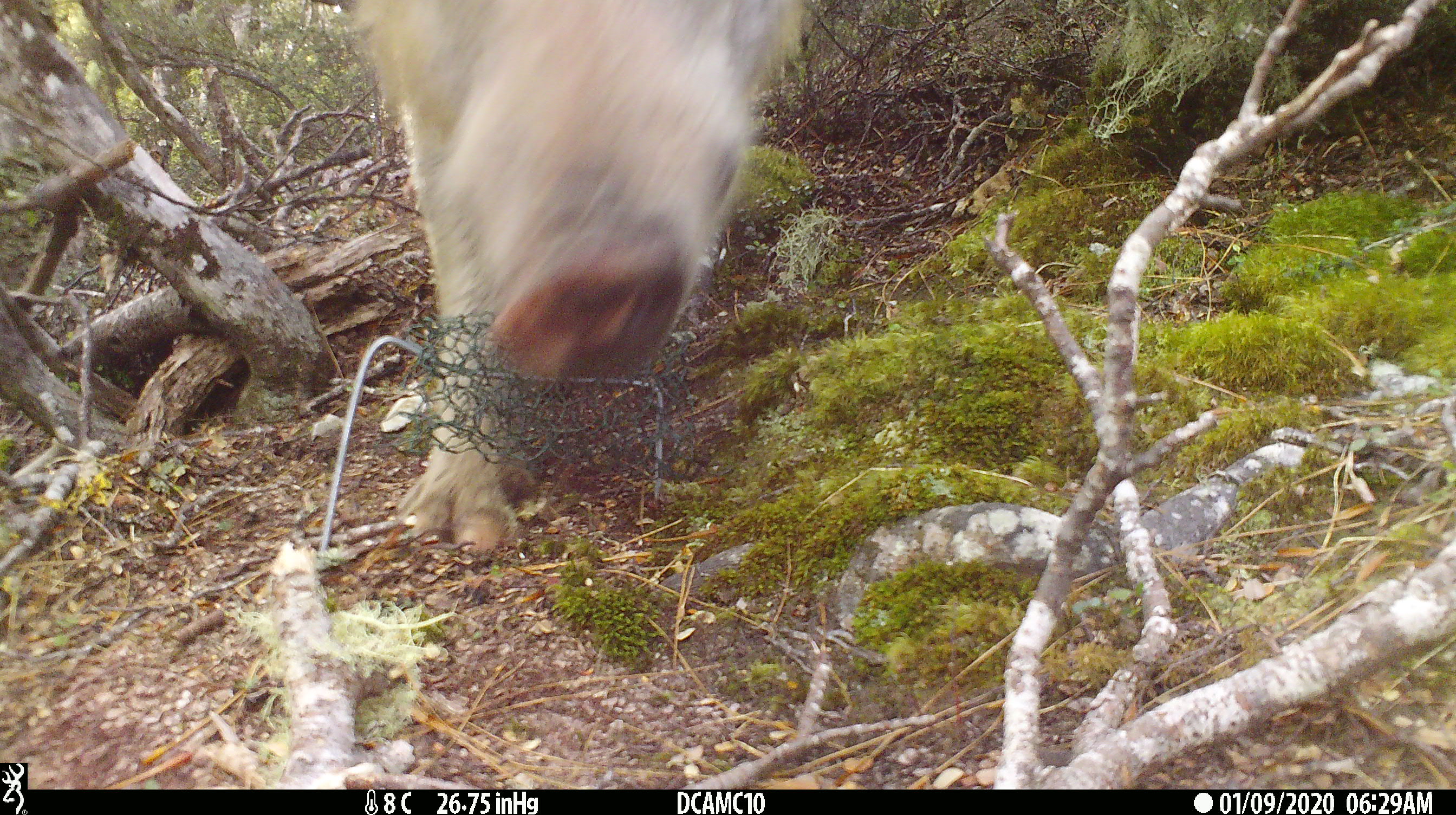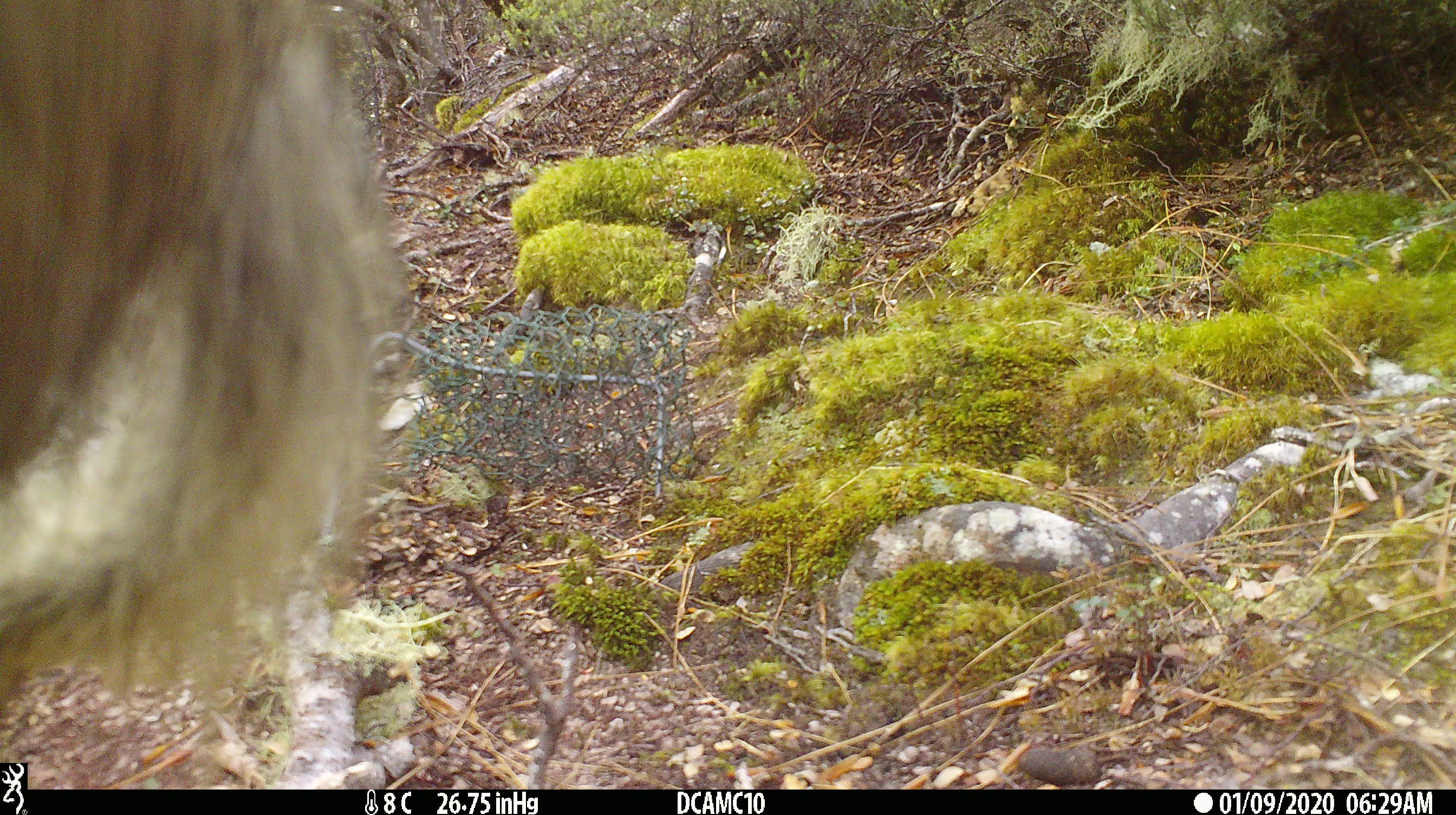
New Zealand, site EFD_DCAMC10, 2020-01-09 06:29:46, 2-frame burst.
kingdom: Animalia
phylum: Chordata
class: Mammalia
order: Artiodactyla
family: Suidae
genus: Sus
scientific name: Sus scrofa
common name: pig